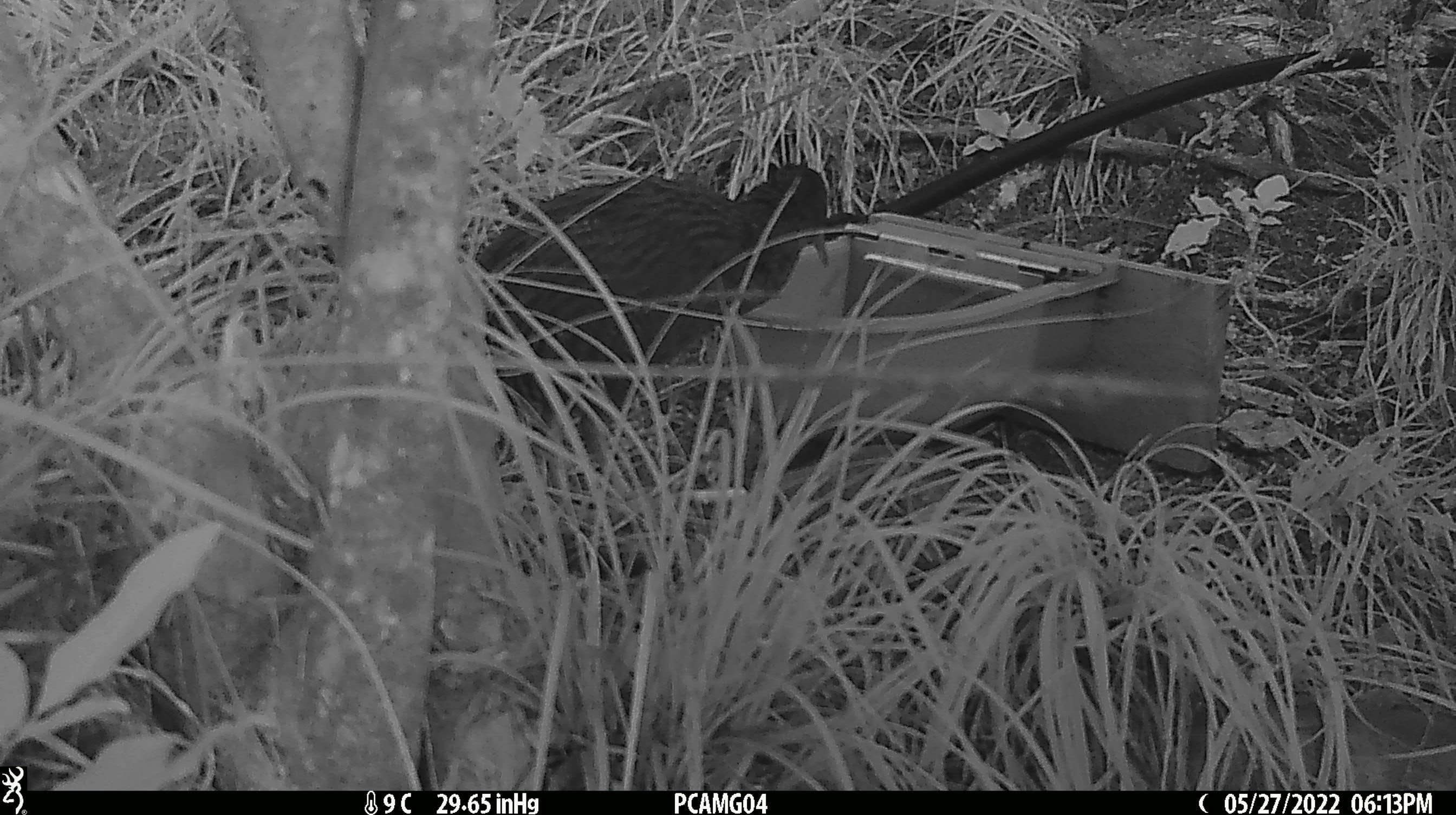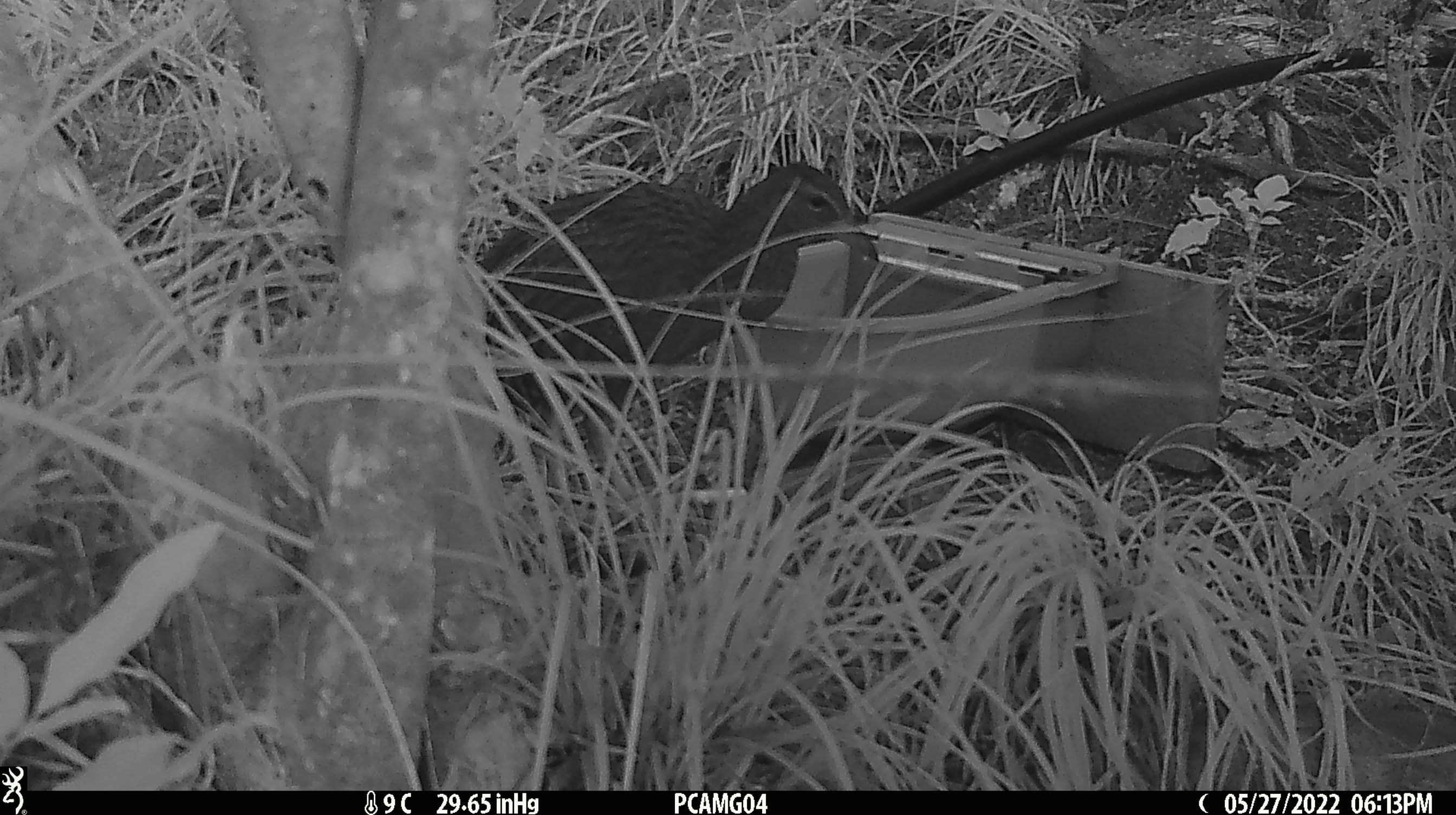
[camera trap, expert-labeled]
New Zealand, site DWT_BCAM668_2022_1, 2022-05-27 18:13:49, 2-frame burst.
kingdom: Animalia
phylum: Chordata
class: Aves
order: Gruiformes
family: Rallidae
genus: Gallirallus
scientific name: Gallirallus australis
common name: weka